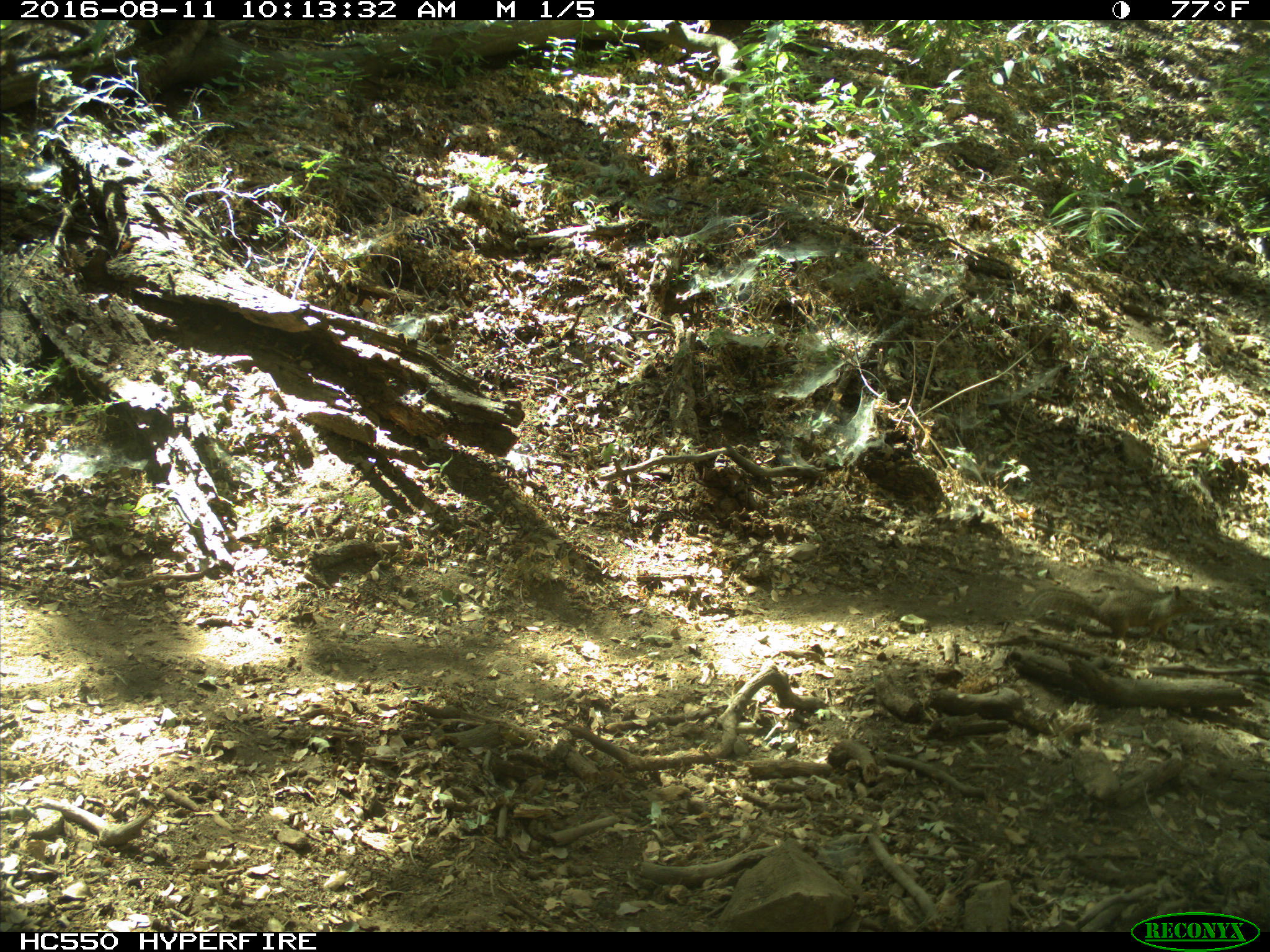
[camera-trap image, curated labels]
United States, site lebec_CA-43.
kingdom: Animalia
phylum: Chordata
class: Mammalia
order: Rodentia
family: Sciuridae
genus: Otospermophilus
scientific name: Otospermophilus beecheyi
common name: california ground squirrel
Otospermophilus beecheyi (california ground squirrel).